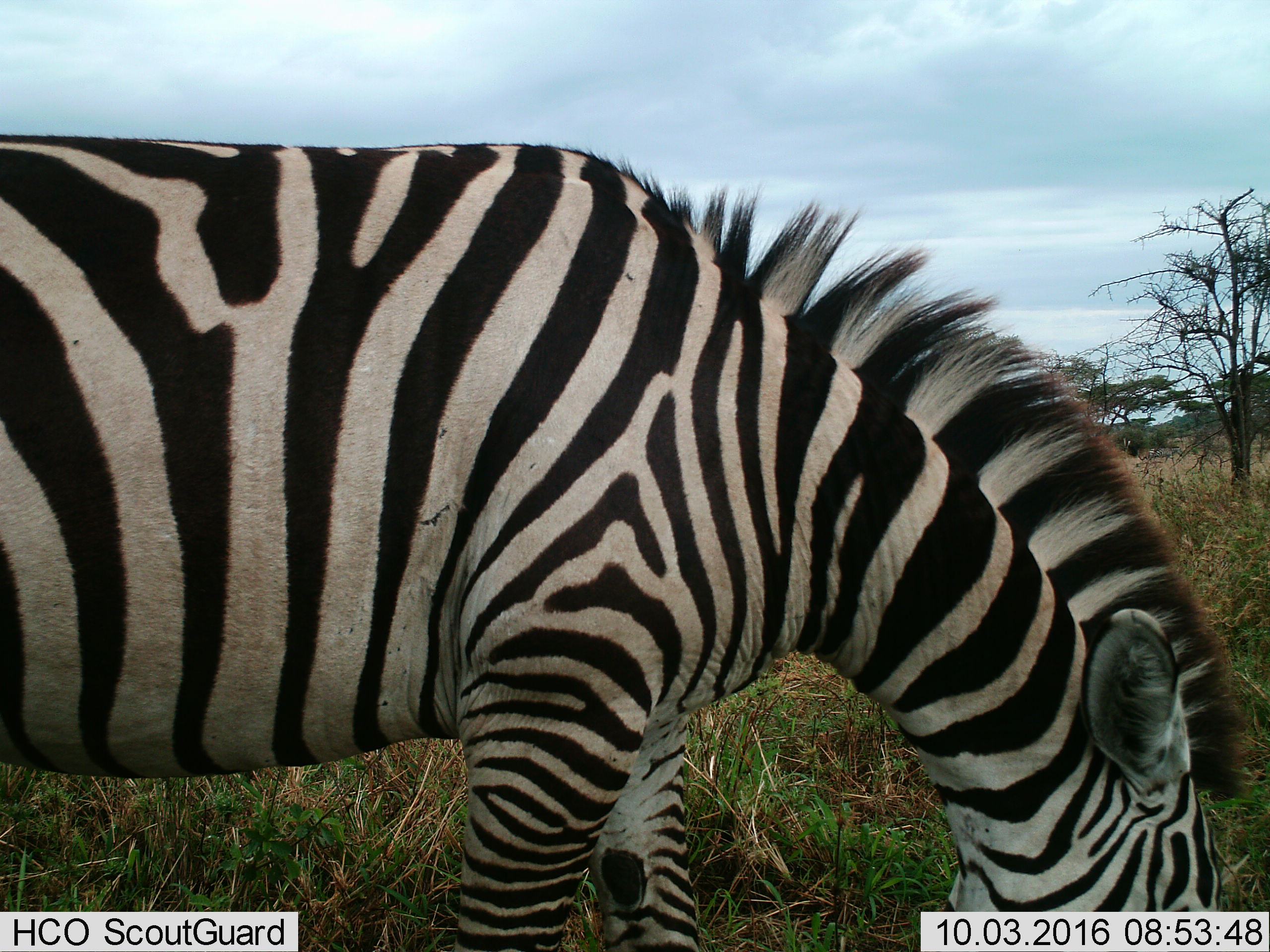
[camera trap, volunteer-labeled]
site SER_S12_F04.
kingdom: Animalia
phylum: Chordata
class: Mammalia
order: Perissodactyla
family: Equidae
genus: Equus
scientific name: Equus quagga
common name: plains zebra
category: zebraplains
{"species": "zebraplains (plains zebra) (Equus quagga)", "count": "1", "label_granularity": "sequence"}